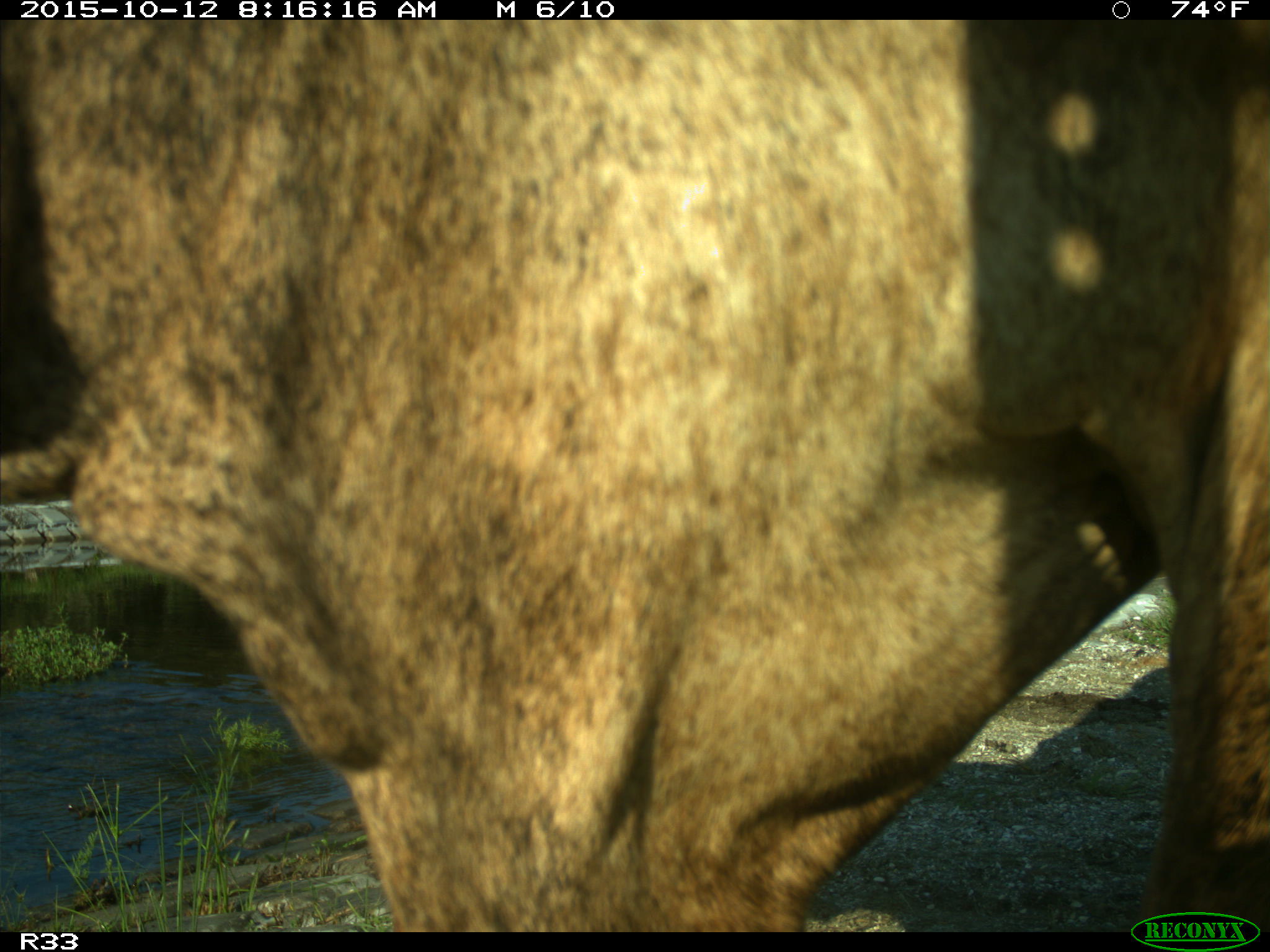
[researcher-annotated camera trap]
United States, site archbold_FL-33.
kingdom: Animalia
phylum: Chordata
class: Mammalia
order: Artiodactyla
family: Bovidae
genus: Bos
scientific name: Bos taurus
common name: domestic cow